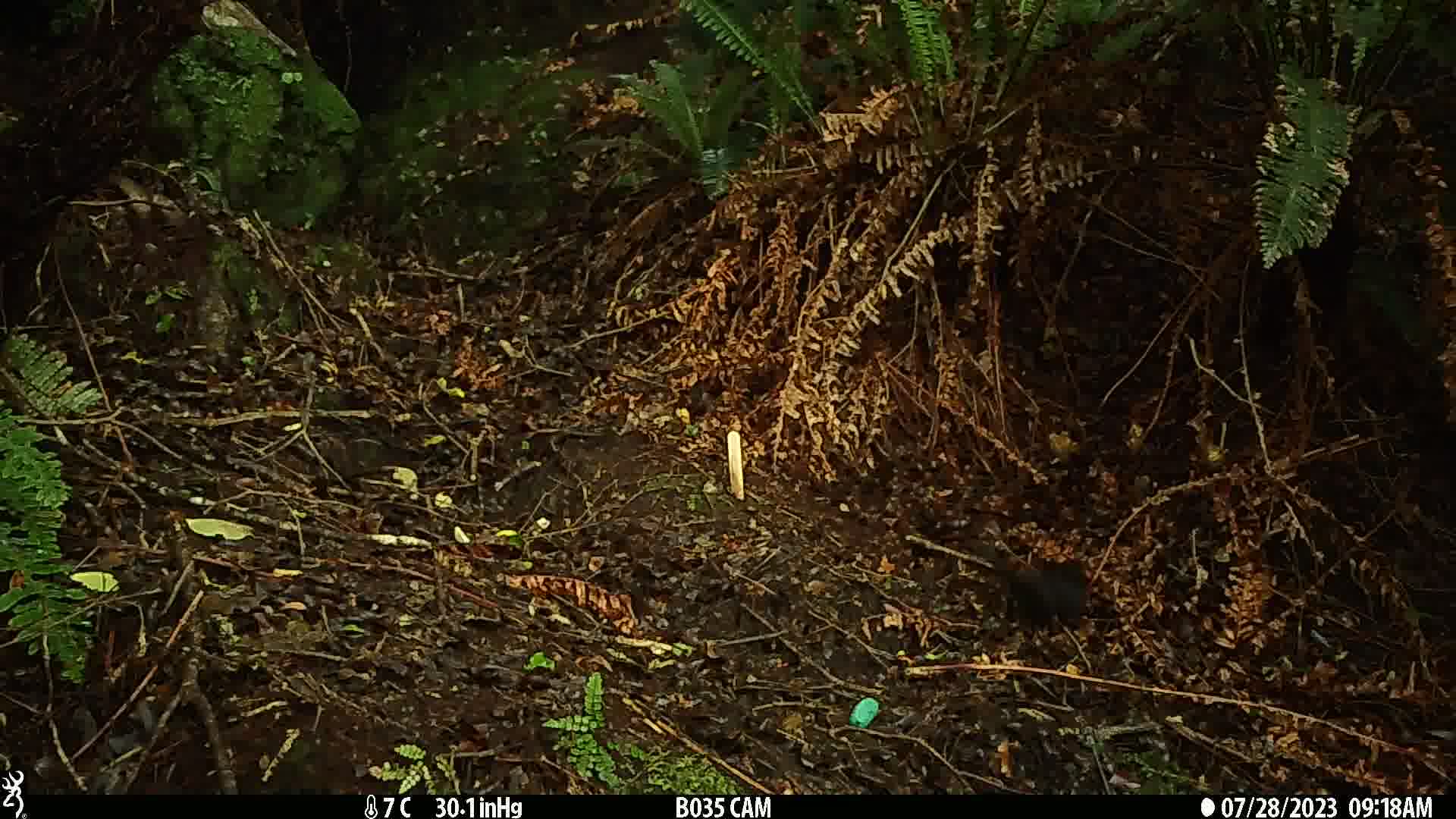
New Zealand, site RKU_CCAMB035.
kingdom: Animalia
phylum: Chordata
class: Aves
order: Passeriformes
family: Turdidae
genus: Turdus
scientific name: Turdus merula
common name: eurasian blackbird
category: blackbird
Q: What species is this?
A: Blackbird (eurasian blackbird) (Turdus merula).